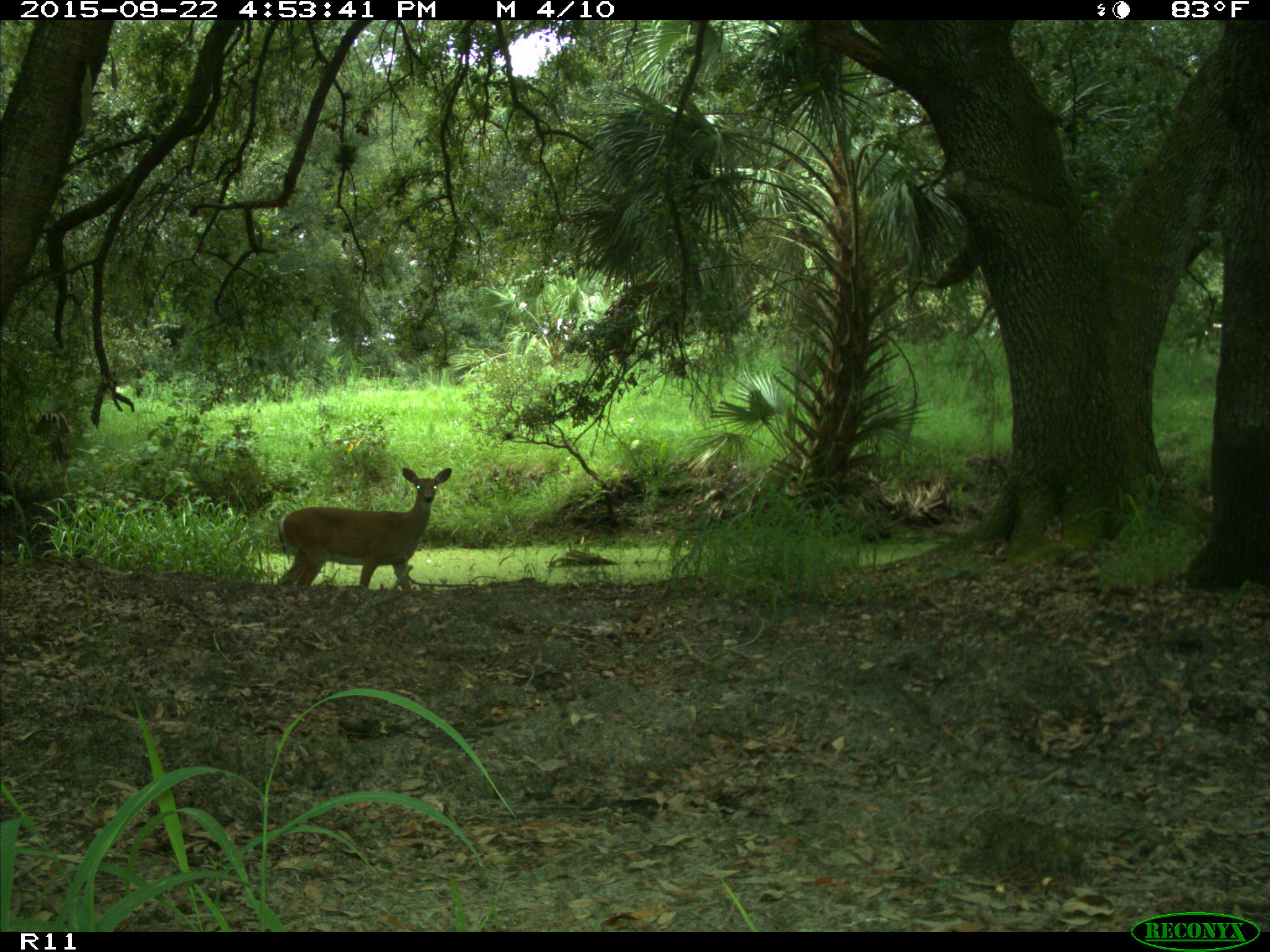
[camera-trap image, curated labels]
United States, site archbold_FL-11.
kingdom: Animalia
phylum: Chordata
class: Mammalia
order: Artiodactyla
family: Cervidae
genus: Odocoileus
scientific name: Odocoileus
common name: deer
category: unidentified deer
Unidentified deer (deer) (Odocoileus).